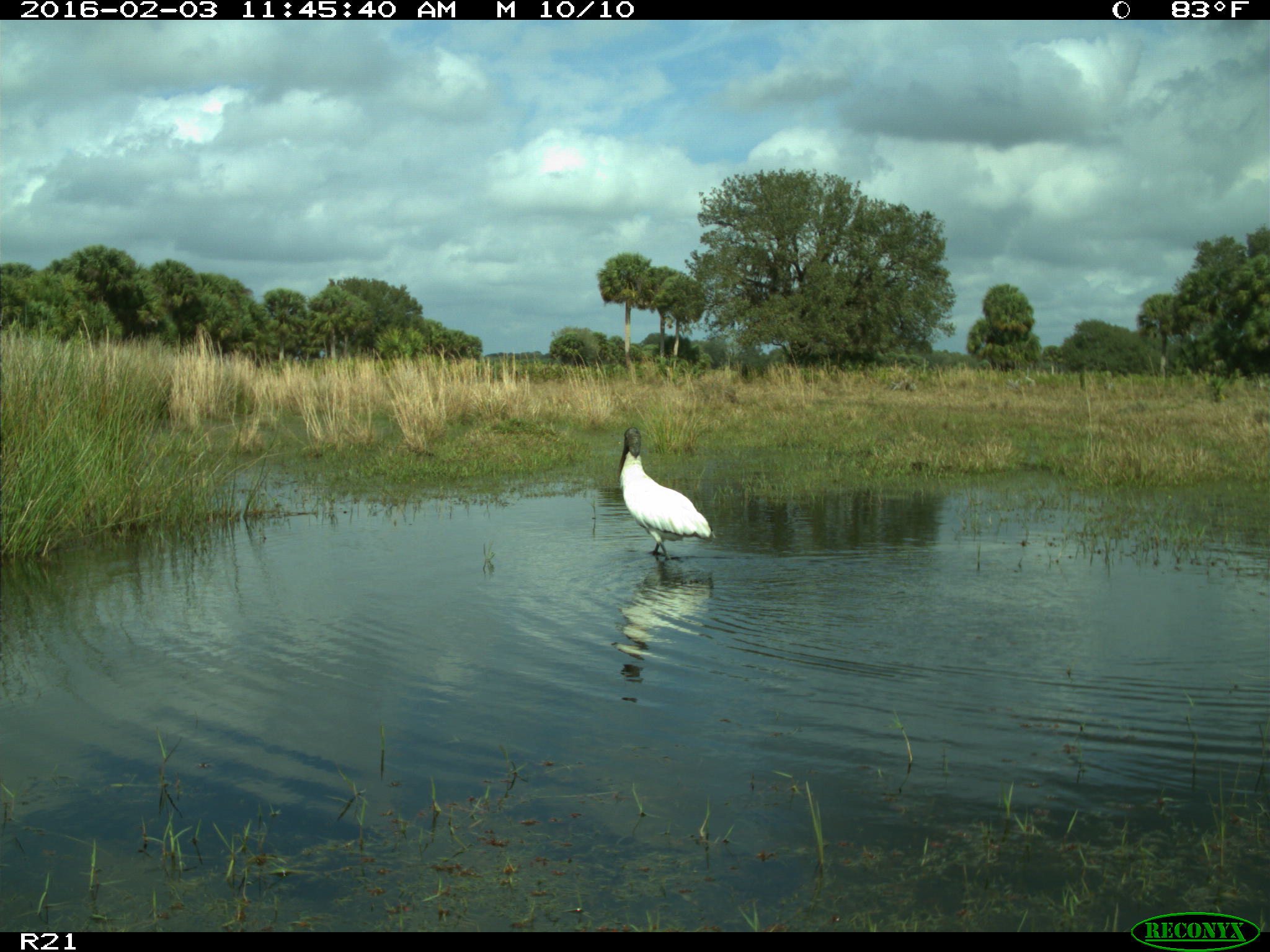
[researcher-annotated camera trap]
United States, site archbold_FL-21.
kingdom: Animalia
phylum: Chordata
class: Aves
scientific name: Aves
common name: birds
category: unidentified bird